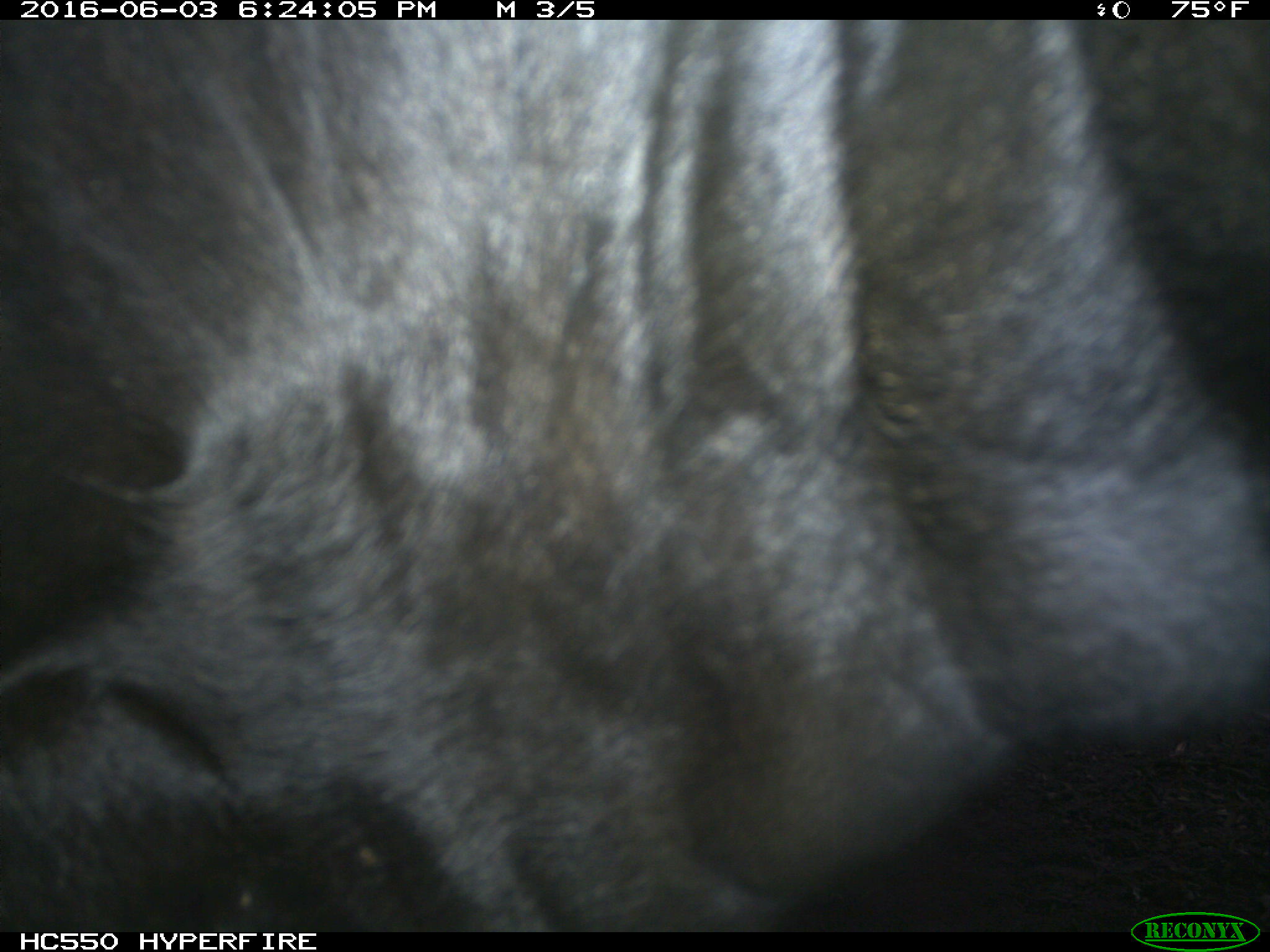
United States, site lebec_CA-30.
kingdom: Animalia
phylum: Chordata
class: Mammalia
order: Artiodactyla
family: Bovidae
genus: Bos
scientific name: Bos taurus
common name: domestic cow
Bos taurus (domestic cow).